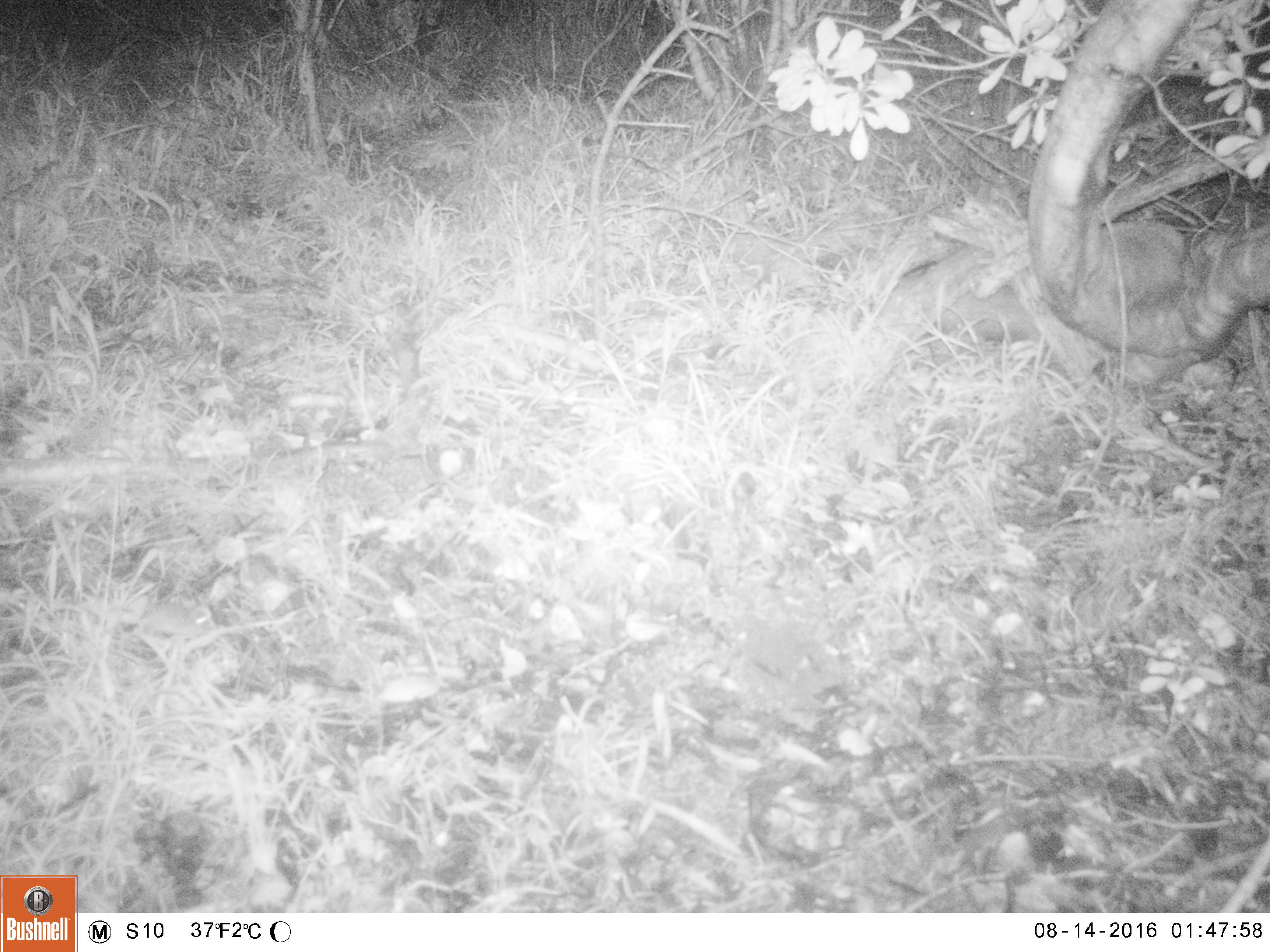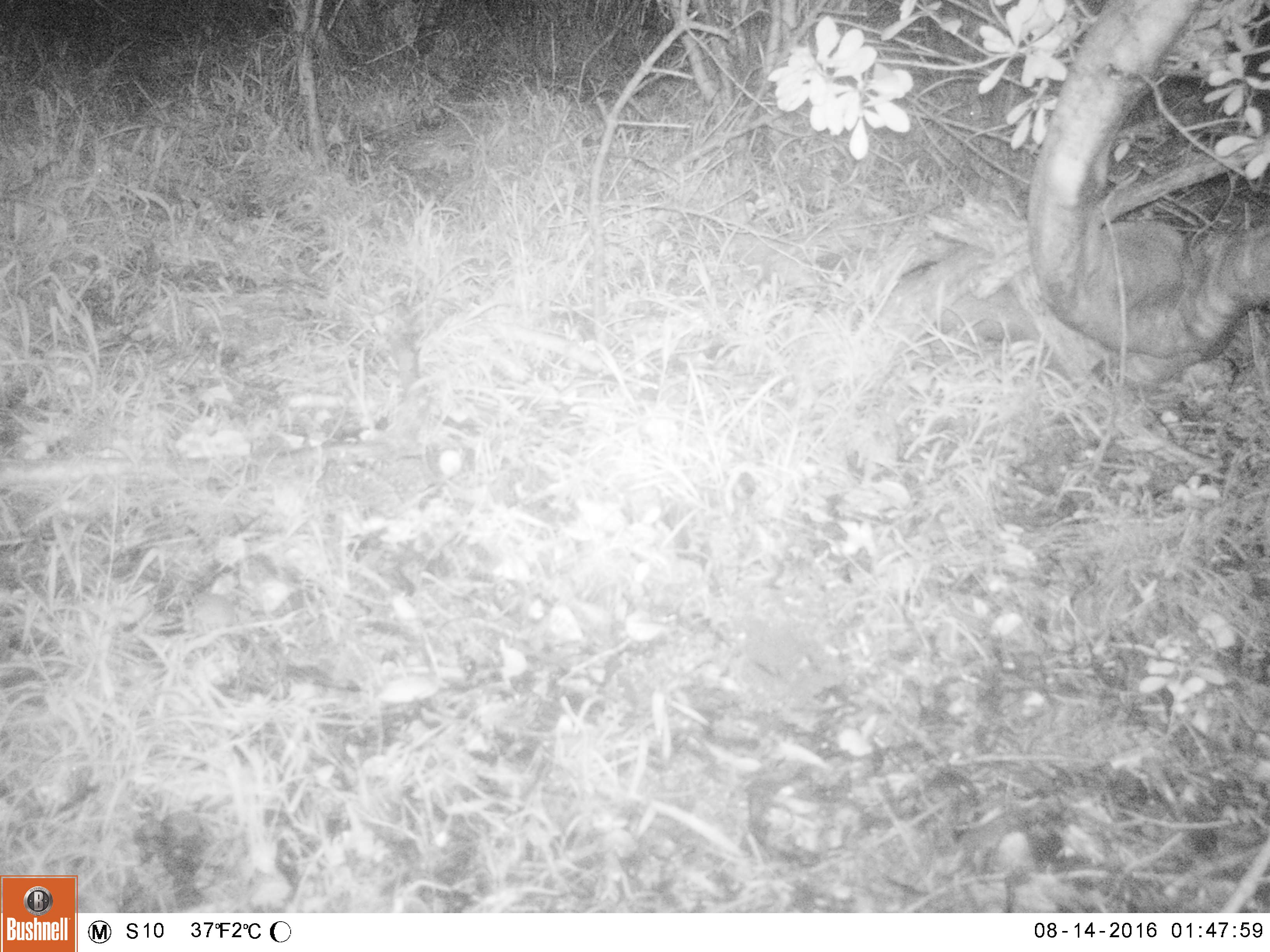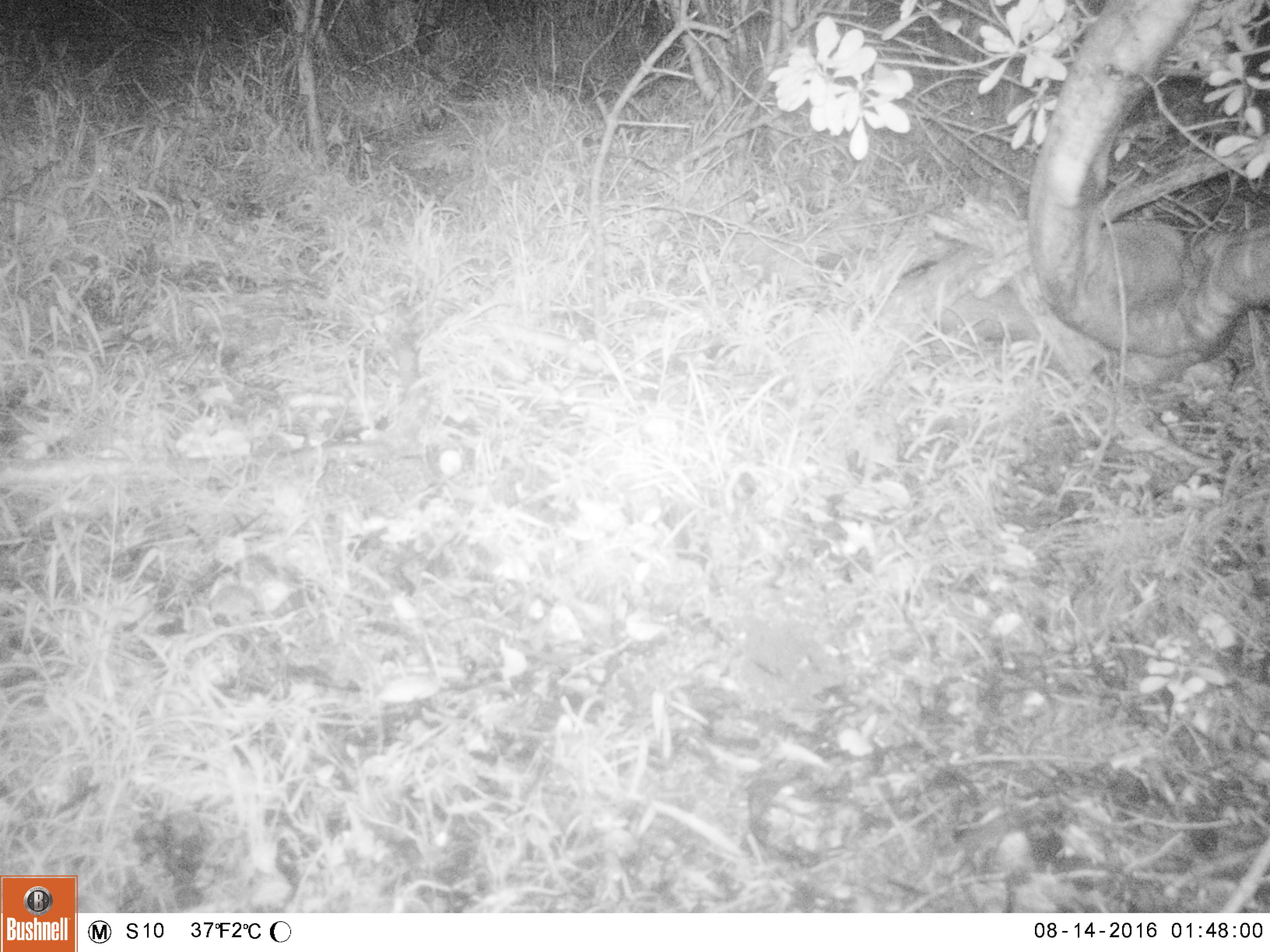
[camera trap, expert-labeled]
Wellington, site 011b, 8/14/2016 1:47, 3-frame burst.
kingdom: Animalia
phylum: Chordata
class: Mammalia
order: Rodentia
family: Muridae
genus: Mus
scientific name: Mus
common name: mouse